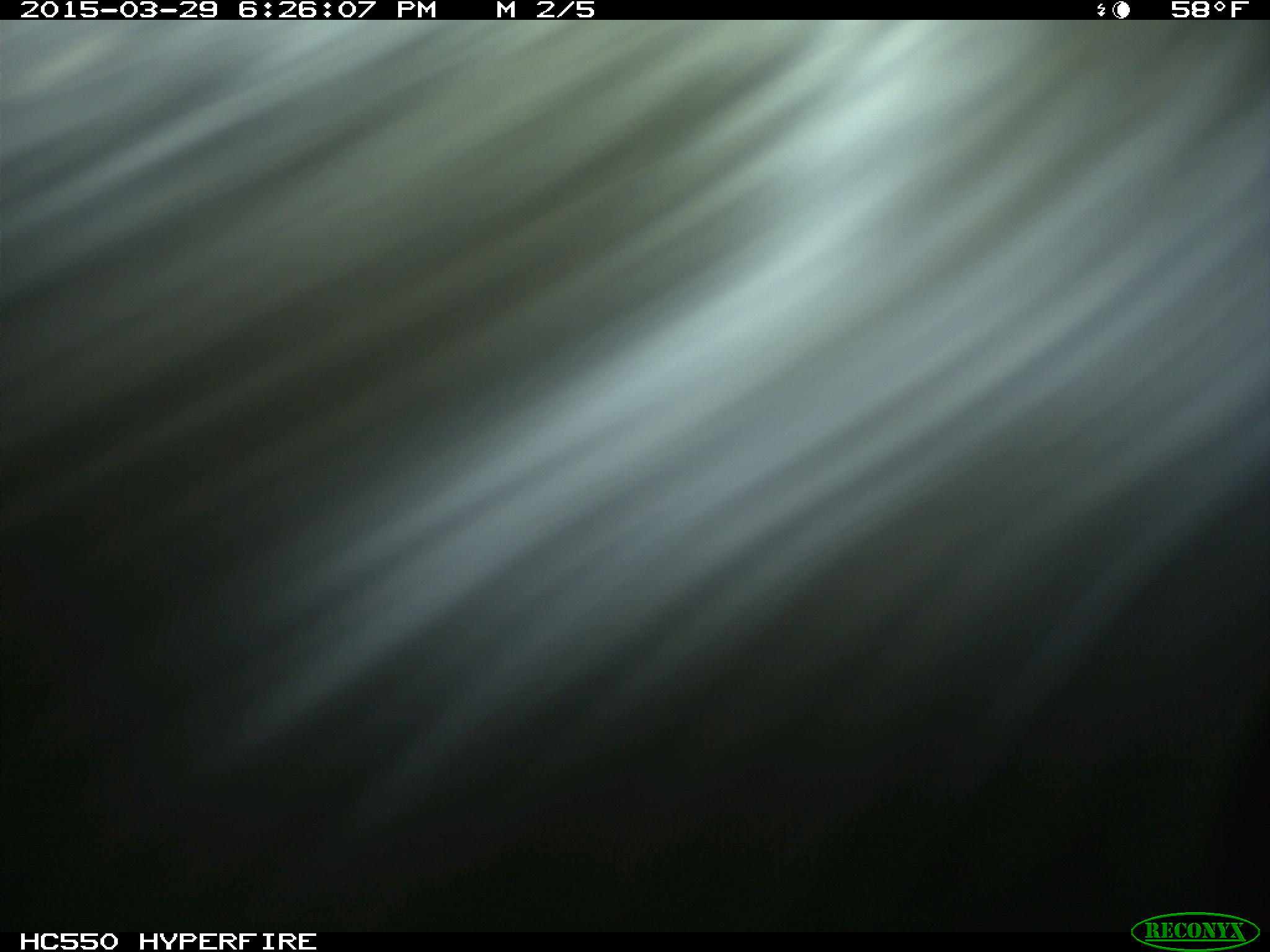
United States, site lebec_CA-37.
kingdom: Animalia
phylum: Chordata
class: Mammalia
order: Artiodactyla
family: Bovidae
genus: Bos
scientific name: Bos taurus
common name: domestic cow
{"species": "Bos taurus (domestic cow)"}